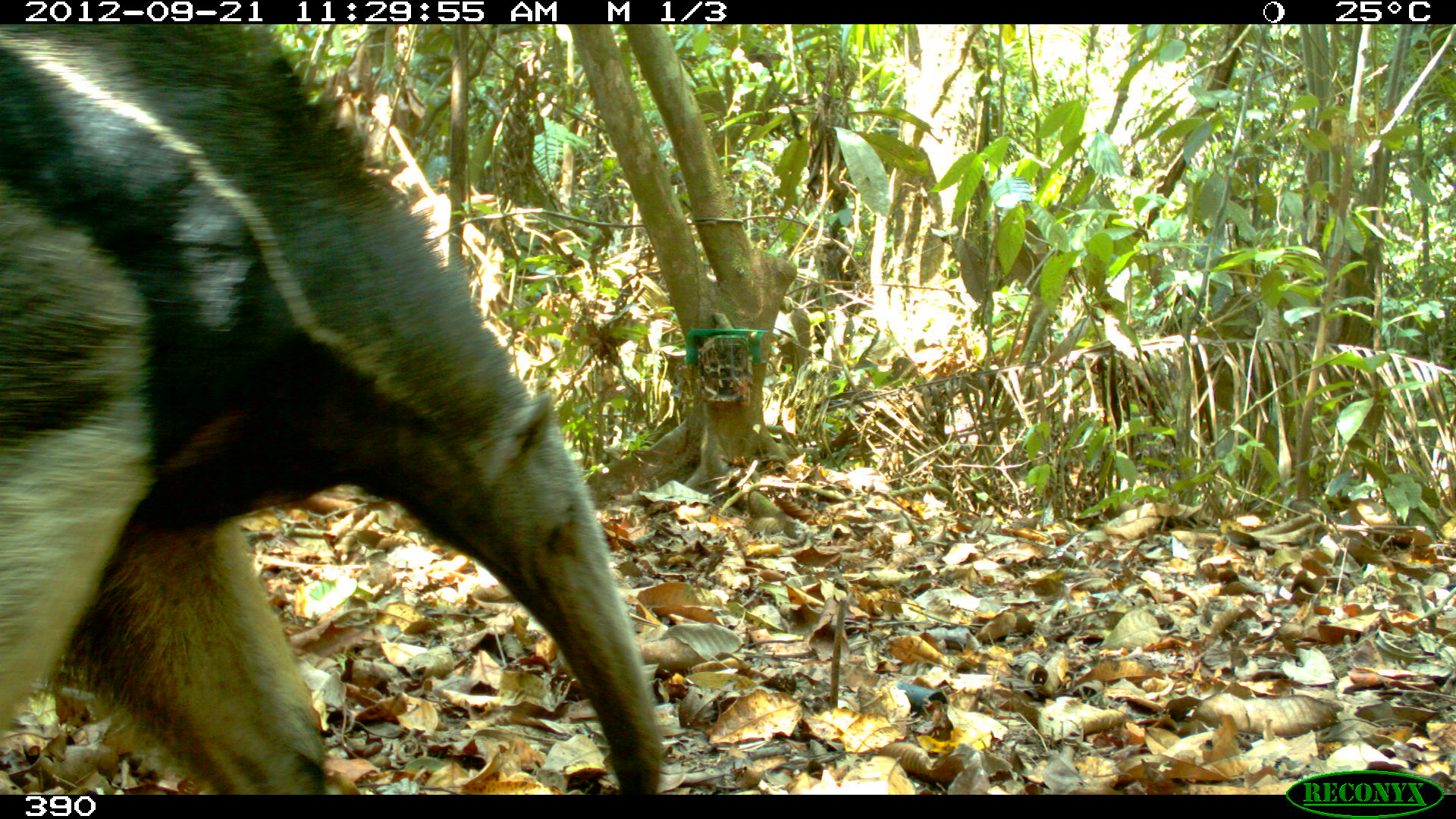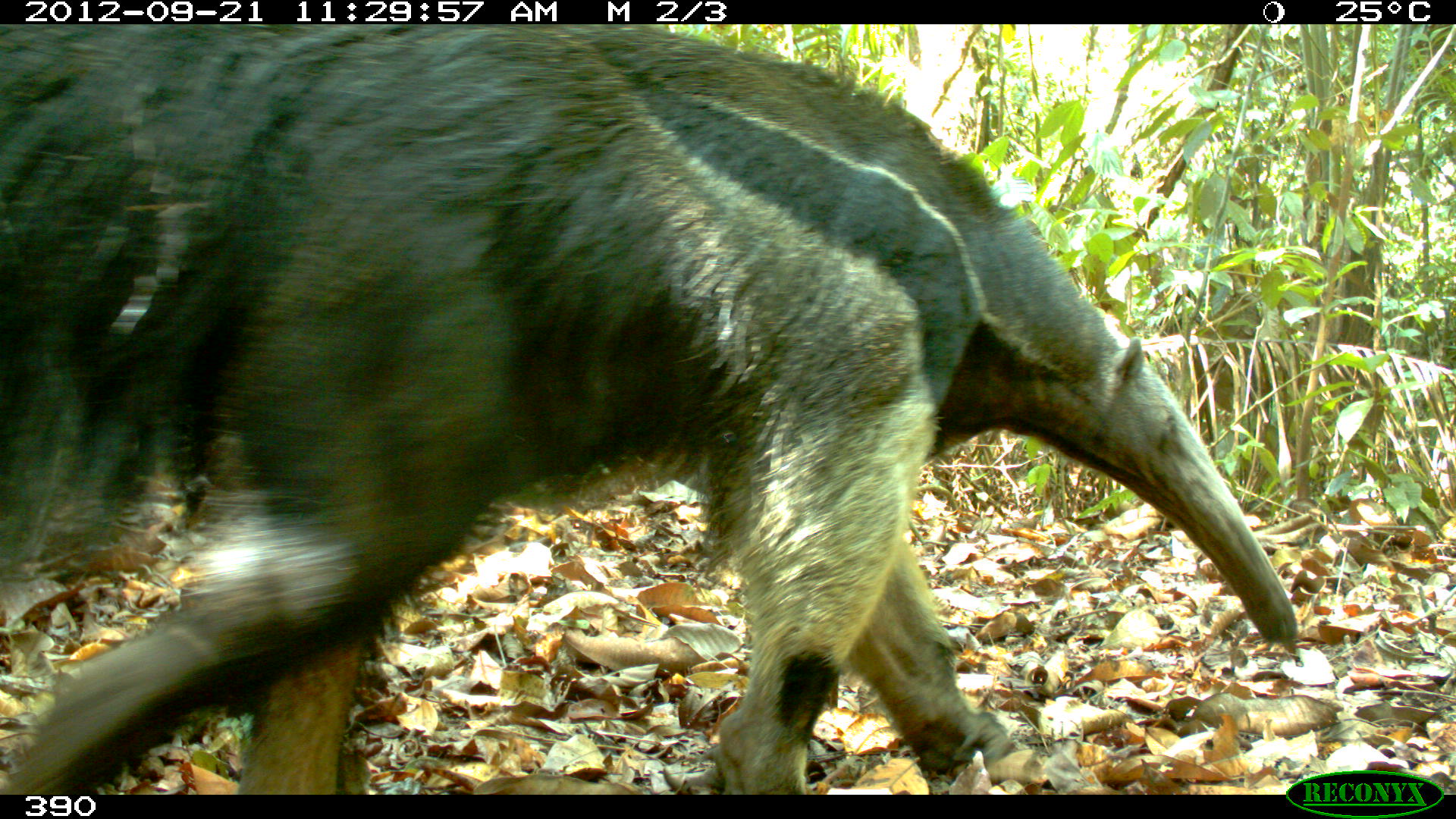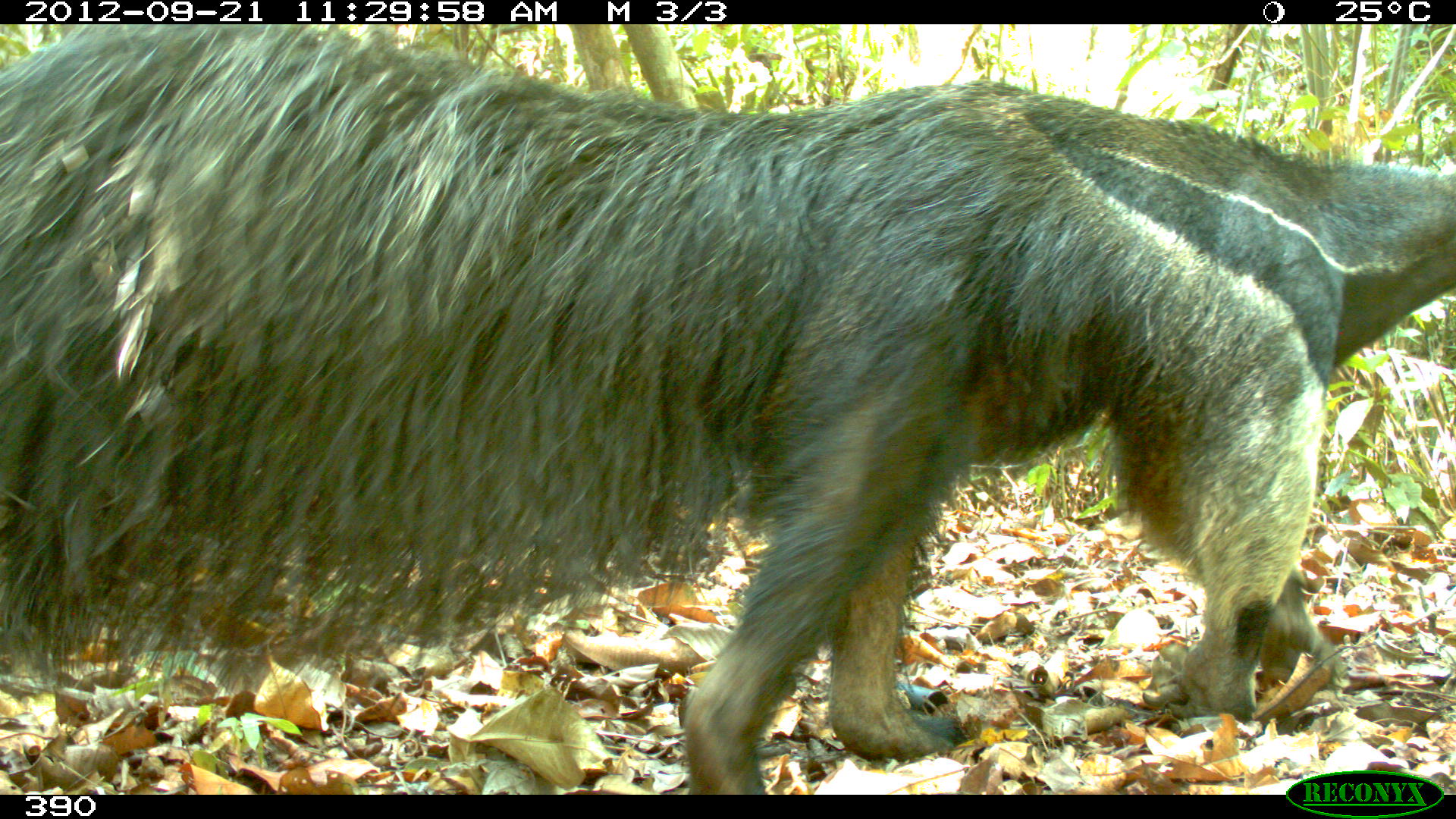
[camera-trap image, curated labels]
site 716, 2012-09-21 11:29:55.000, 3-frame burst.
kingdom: Animalia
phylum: Chordata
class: Mammalia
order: Pilosa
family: Myrmecophagidae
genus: Myrmecophaga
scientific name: Myrmecophaga tridactyla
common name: giant anteater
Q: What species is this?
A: Myrmecophaga tridactyla (giant anteater).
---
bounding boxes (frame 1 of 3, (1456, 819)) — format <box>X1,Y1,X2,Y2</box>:
myrmecophaga tridactyla: <box>0,18,663,795</box>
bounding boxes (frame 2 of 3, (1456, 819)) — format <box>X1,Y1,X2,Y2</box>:
myrmecophaga tridactyla: <box>0,21,1305,795</box>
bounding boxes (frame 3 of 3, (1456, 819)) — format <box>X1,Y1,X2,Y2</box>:
myrmecophaga tridactyla: <box>0,22,1456,792</box>